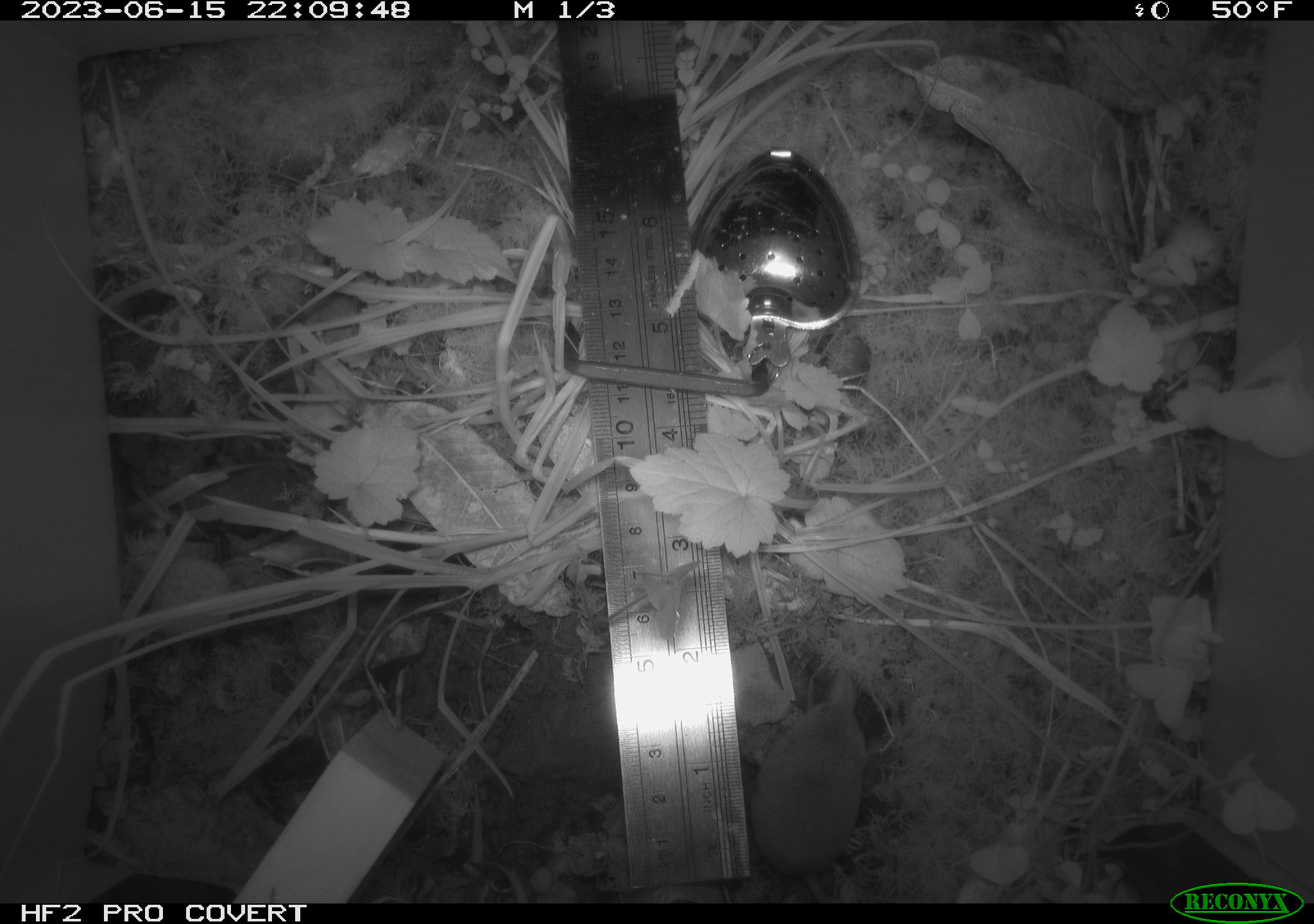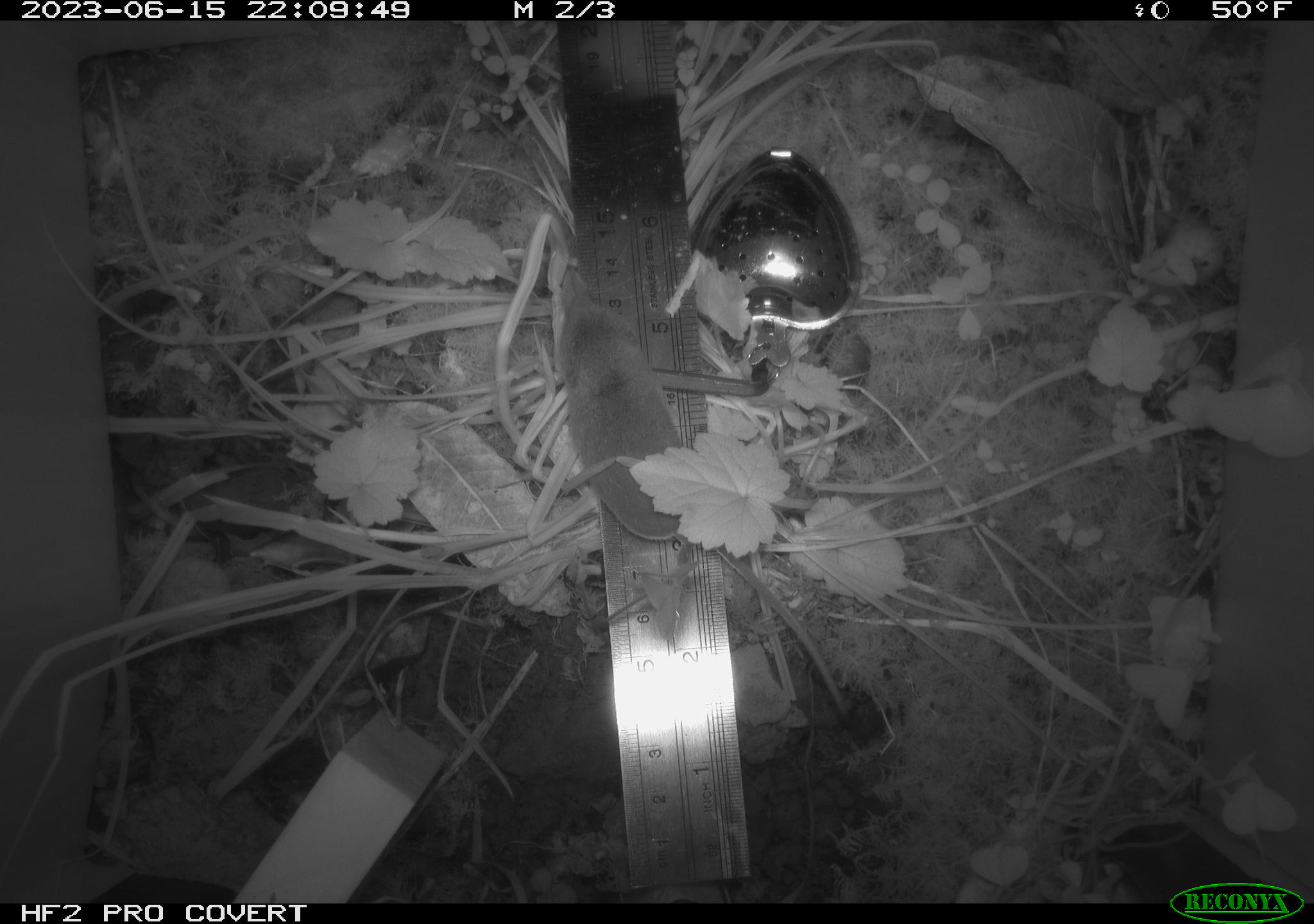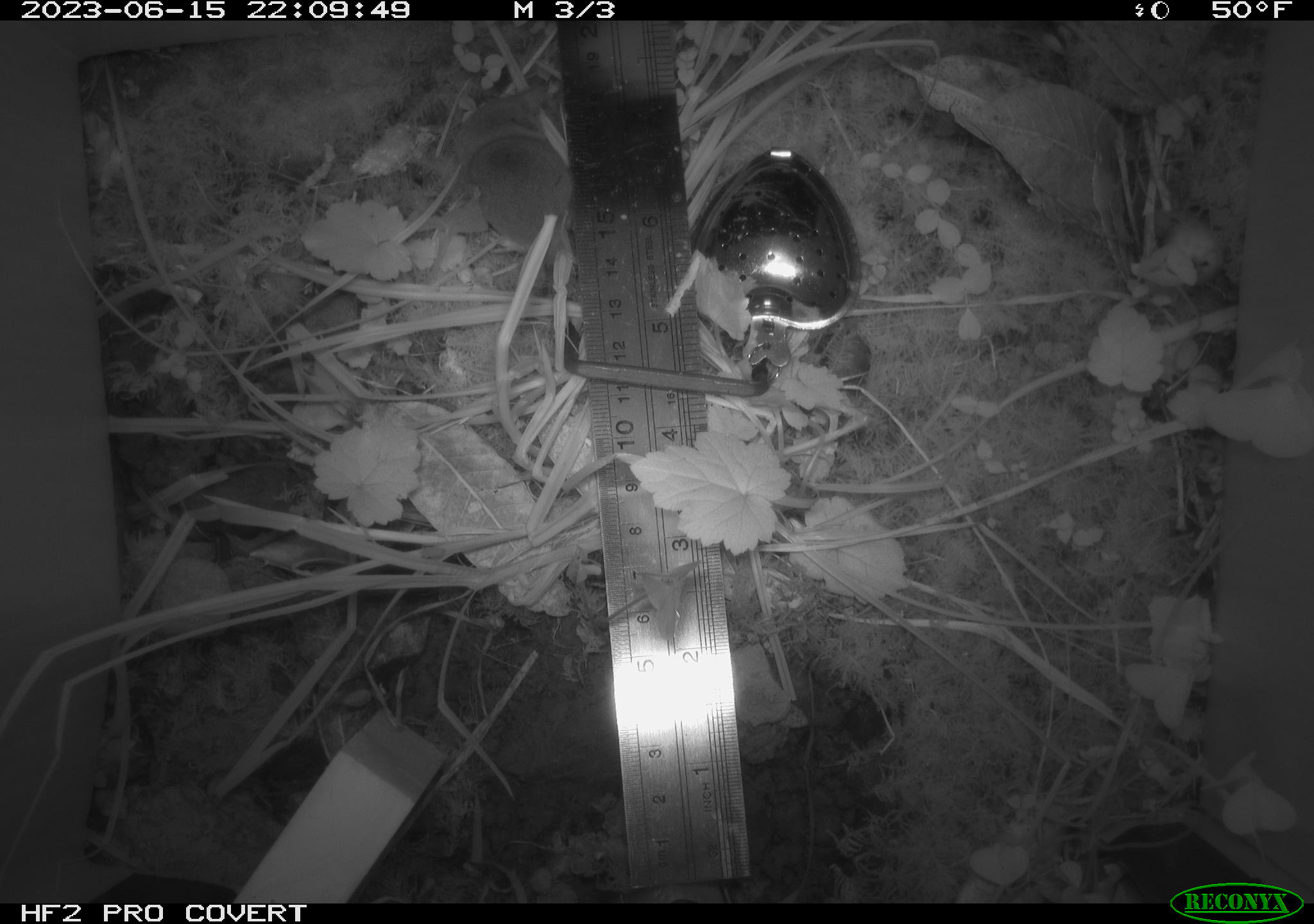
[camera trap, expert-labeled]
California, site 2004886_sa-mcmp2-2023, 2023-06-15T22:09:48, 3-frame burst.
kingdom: Animalia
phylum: Chordata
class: Mammalia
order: Eulipotyphla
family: Soricidae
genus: Sorex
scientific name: Sorex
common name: long-tailed shrew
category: sorex species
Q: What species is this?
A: Sorex species (long-tailed shrew) (Sorex).